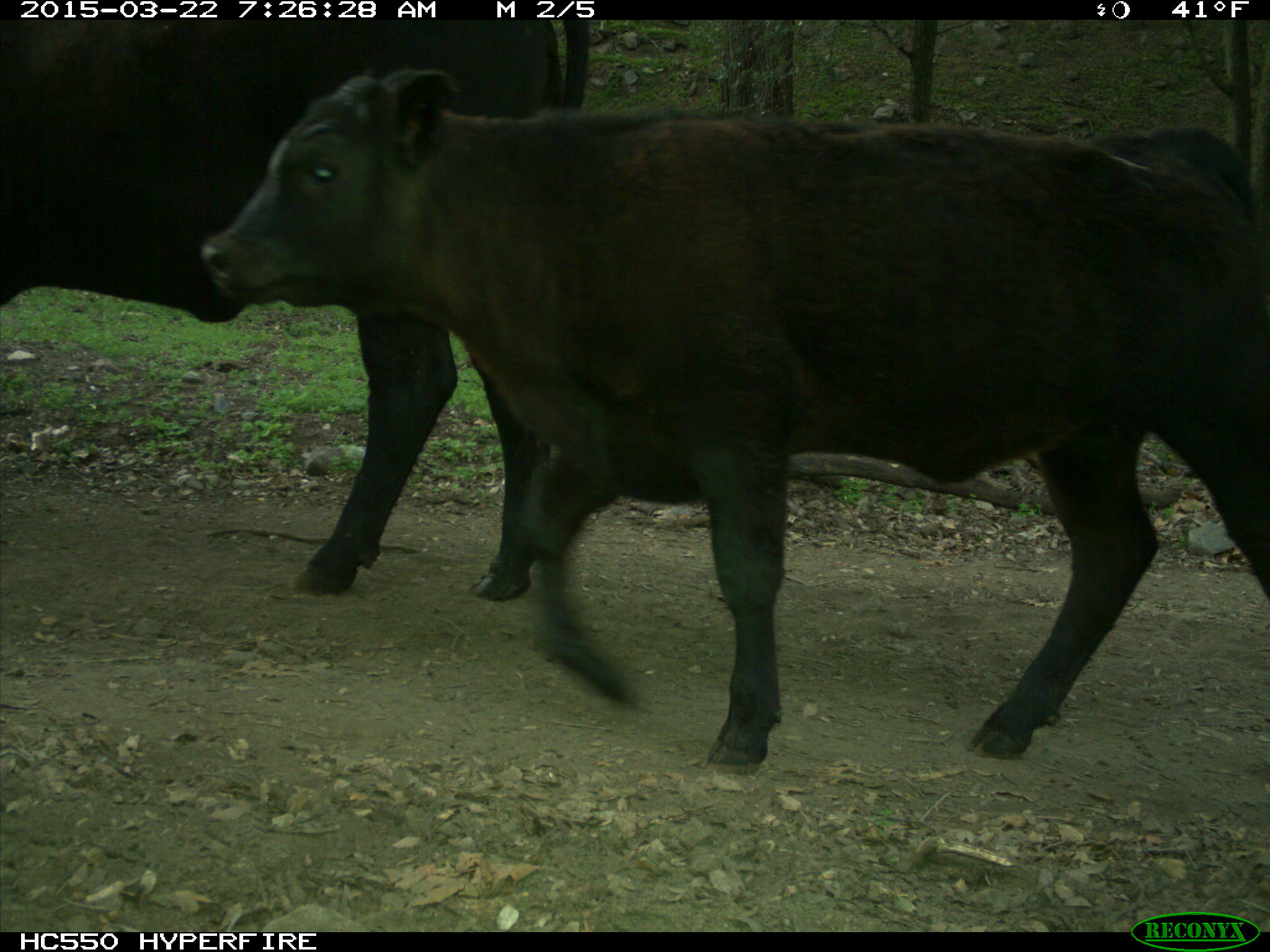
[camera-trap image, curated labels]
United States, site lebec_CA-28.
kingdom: Animalia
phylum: Chordata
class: Mammalia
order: Artiodactyla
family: Bovidae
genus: Bos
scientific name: Bos taurus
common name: domestic cow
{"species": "Bos taurus (domestic cow)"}